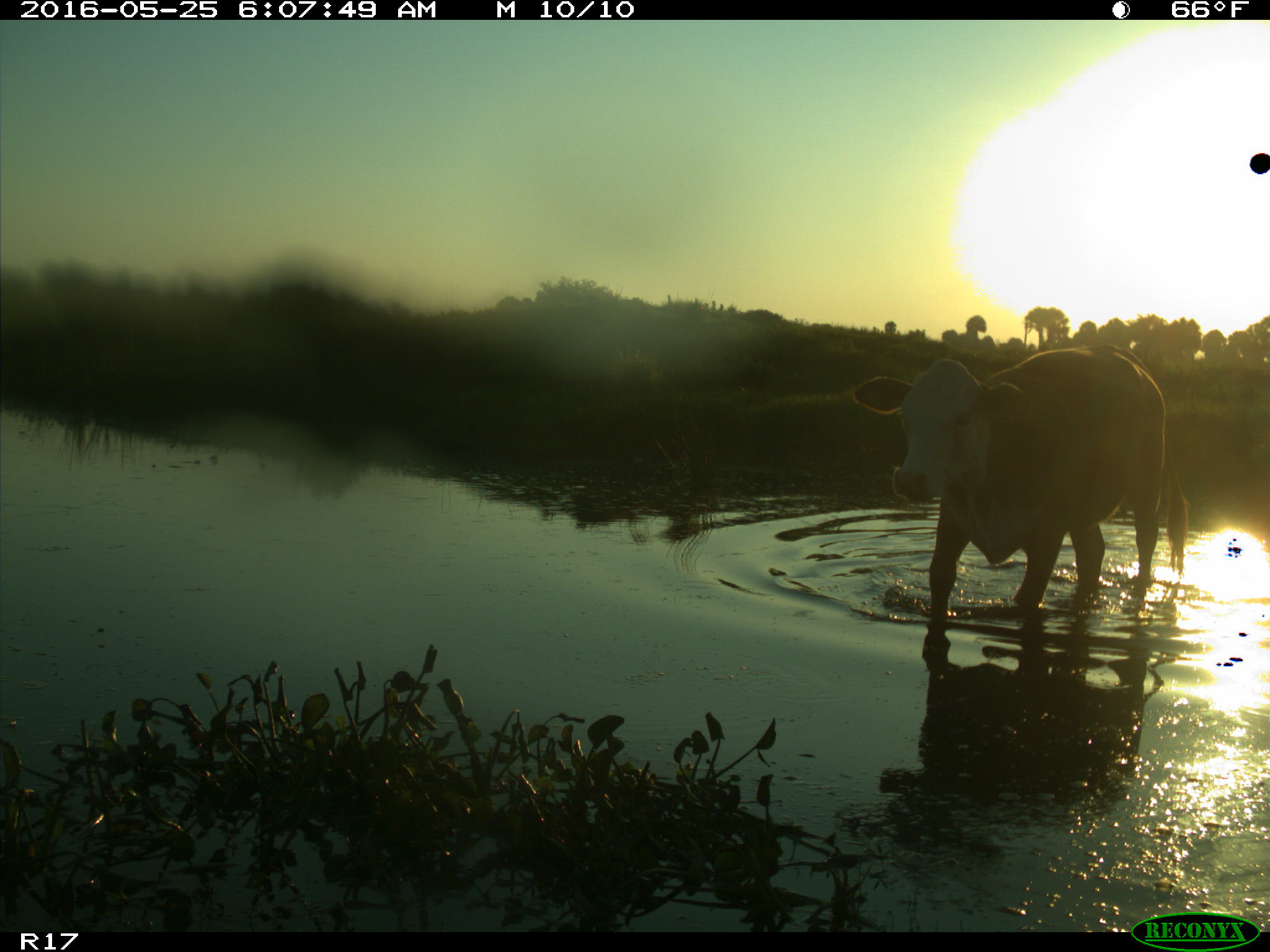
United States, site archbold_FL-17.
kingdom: Animalia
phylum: Chordata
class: Mammalia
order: Artiodactyla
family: Bovidae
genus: Bos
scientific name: Bos taurus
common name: domestic cow